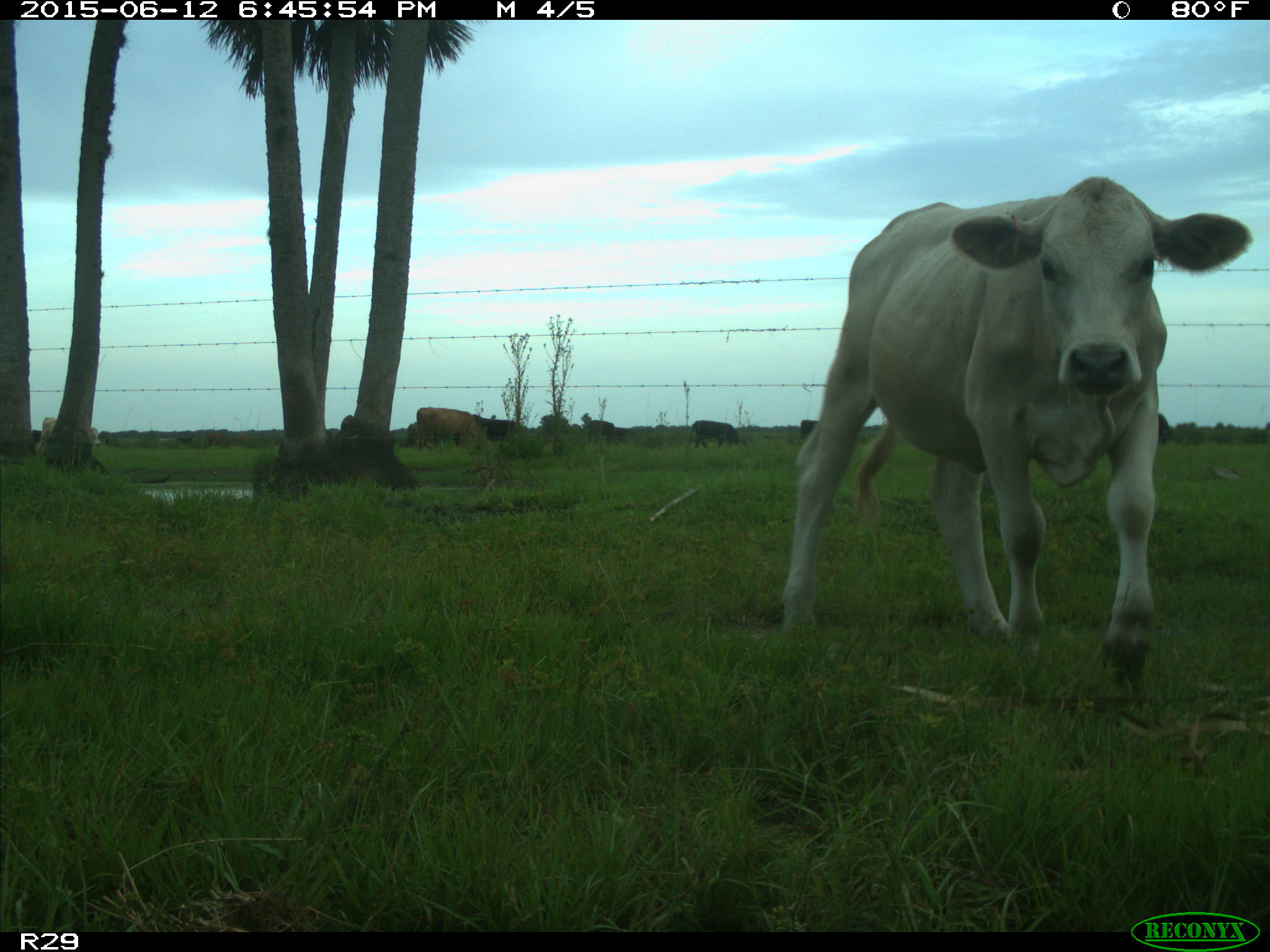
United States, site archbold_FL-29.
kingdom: Animalia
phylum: Chordata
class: Mammalia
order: Artiodactyla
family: Bovidae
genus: Bos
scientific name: Bos taurus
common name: domestic cow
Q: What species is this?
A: Bos taurus (domestic cow).